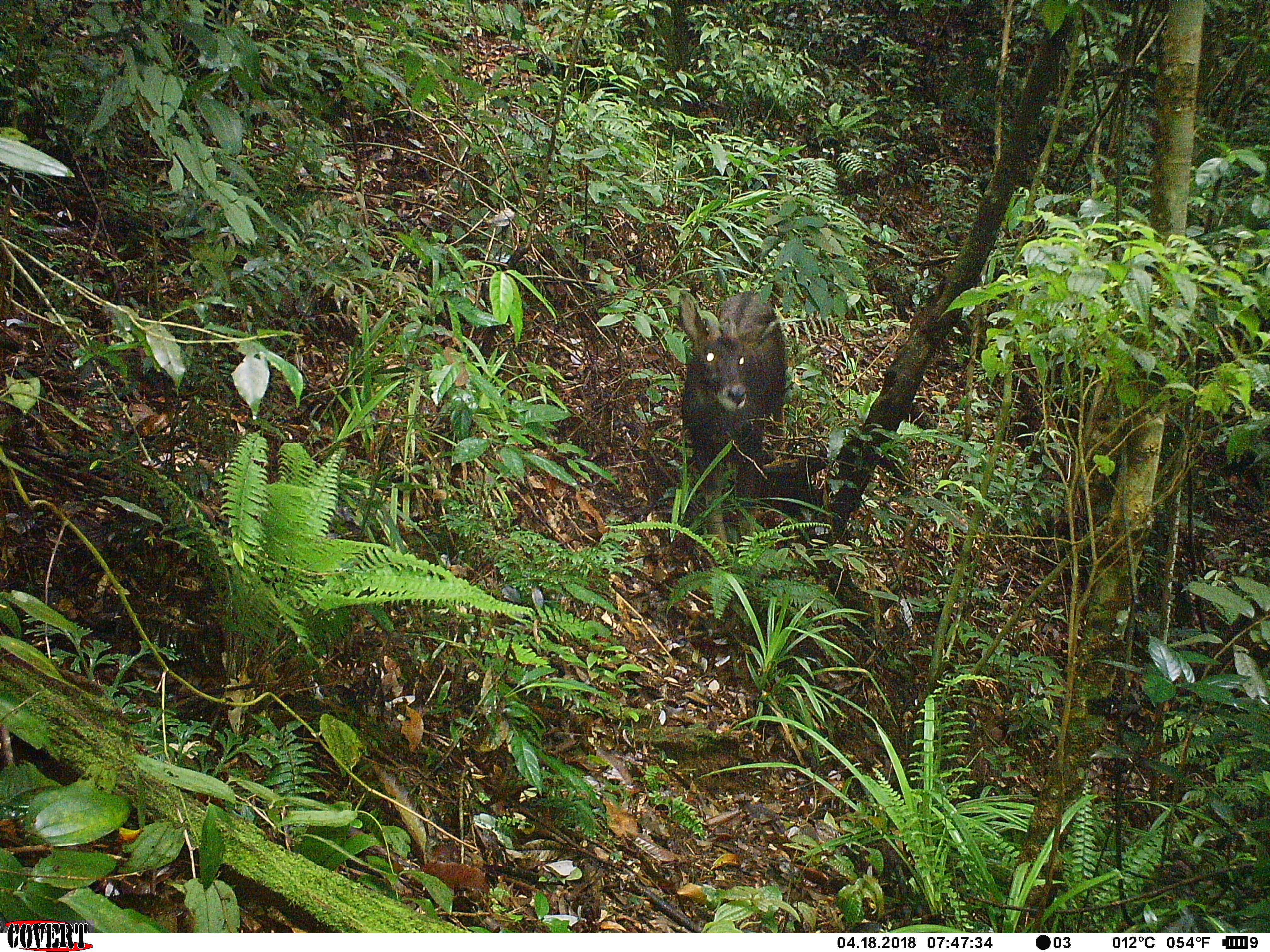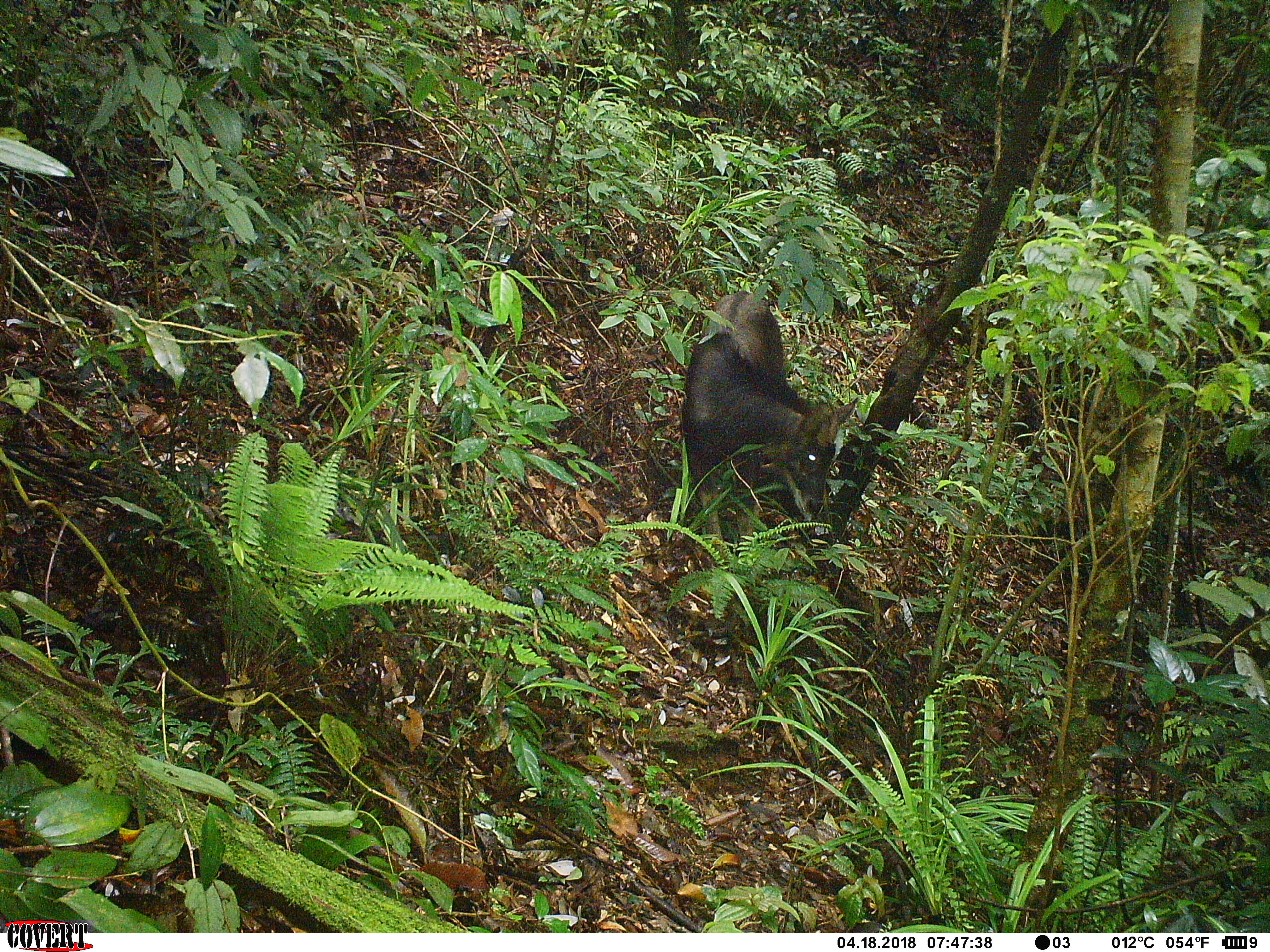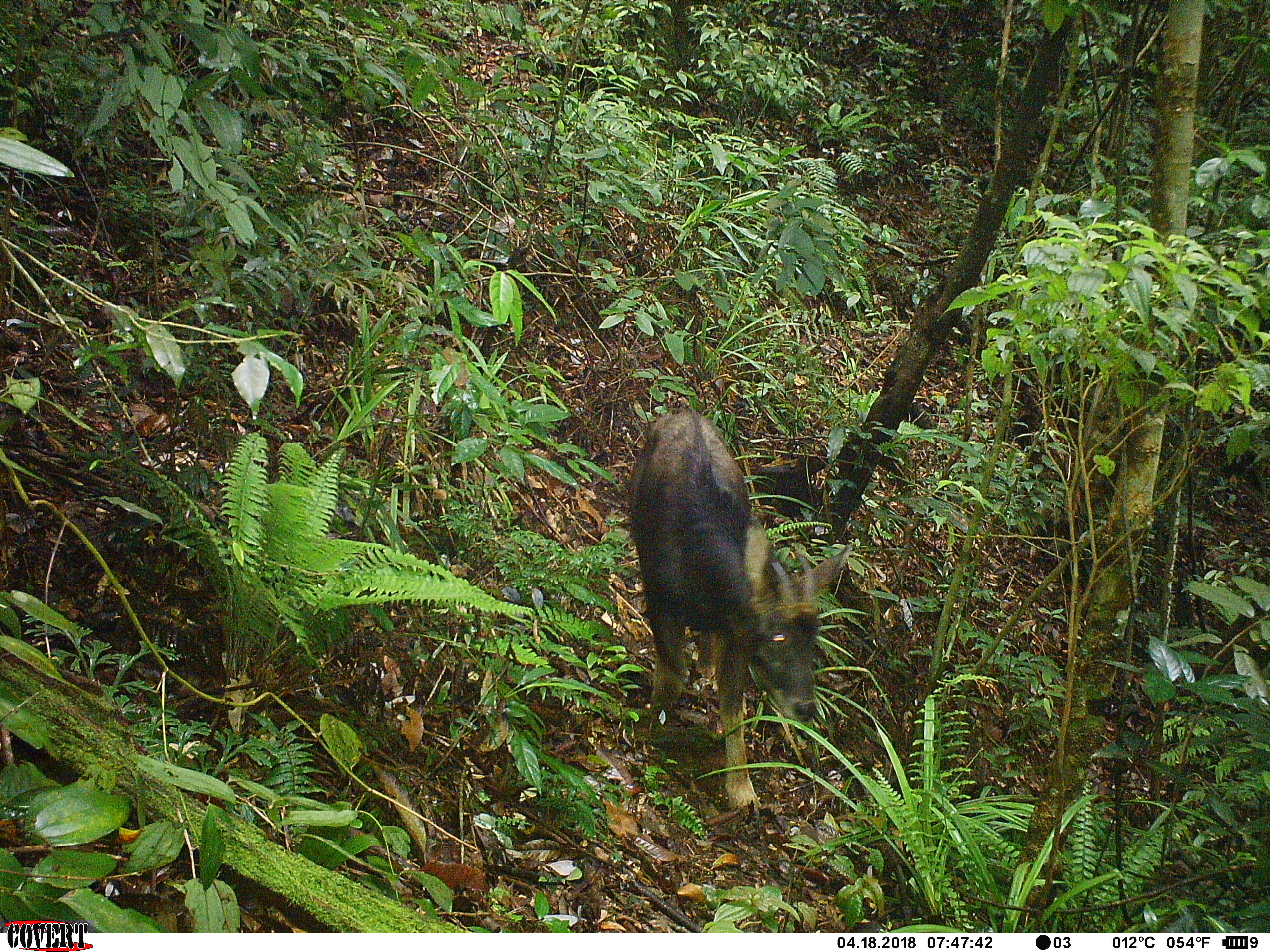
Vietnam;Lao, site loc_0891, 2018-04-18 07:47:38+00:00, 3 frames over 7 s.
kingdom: Animalia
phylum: Chordata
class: Mammalia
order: Artiodactyla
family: Bovidae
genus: Capricornis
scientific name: Capricornis sumatraensis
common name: chinese serow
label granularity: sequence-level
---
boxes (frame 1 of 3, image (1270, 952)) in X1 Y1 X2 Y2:
chinese serow: 677 289 789 570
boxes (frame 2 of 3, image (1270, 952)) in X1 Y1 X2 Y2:
chinese serow: 682 290 856 559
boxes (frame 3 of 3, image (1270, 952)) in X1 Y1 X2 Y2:
chinese serow: 625 407 851 823